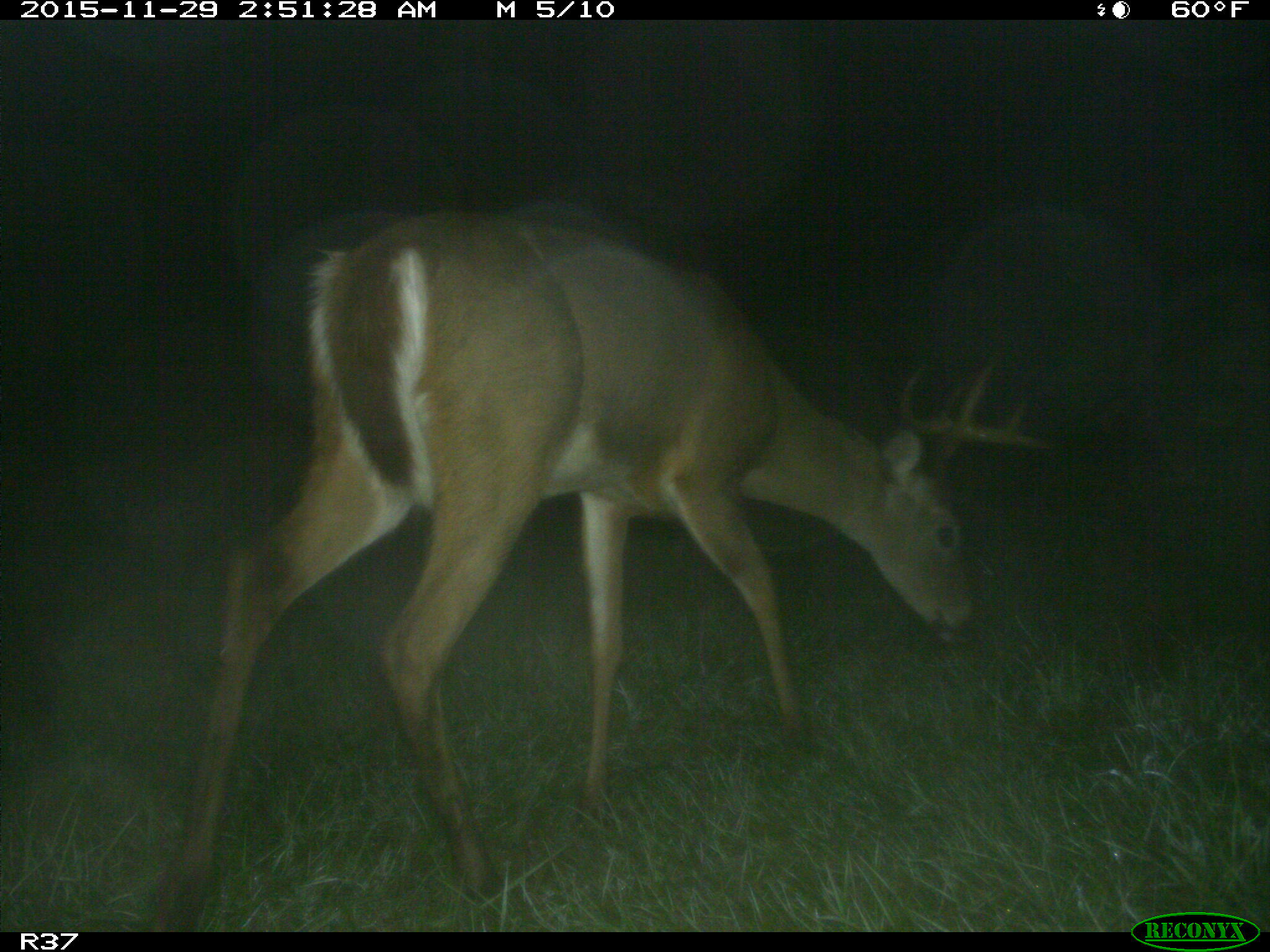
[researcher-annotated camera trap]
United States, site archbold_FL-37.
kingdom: Animalia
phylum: Chordata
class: Mammalia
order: Artiodactyla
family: Cervidae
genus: Odocoileus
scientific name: Odocoileus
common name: deer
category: unidentified deer